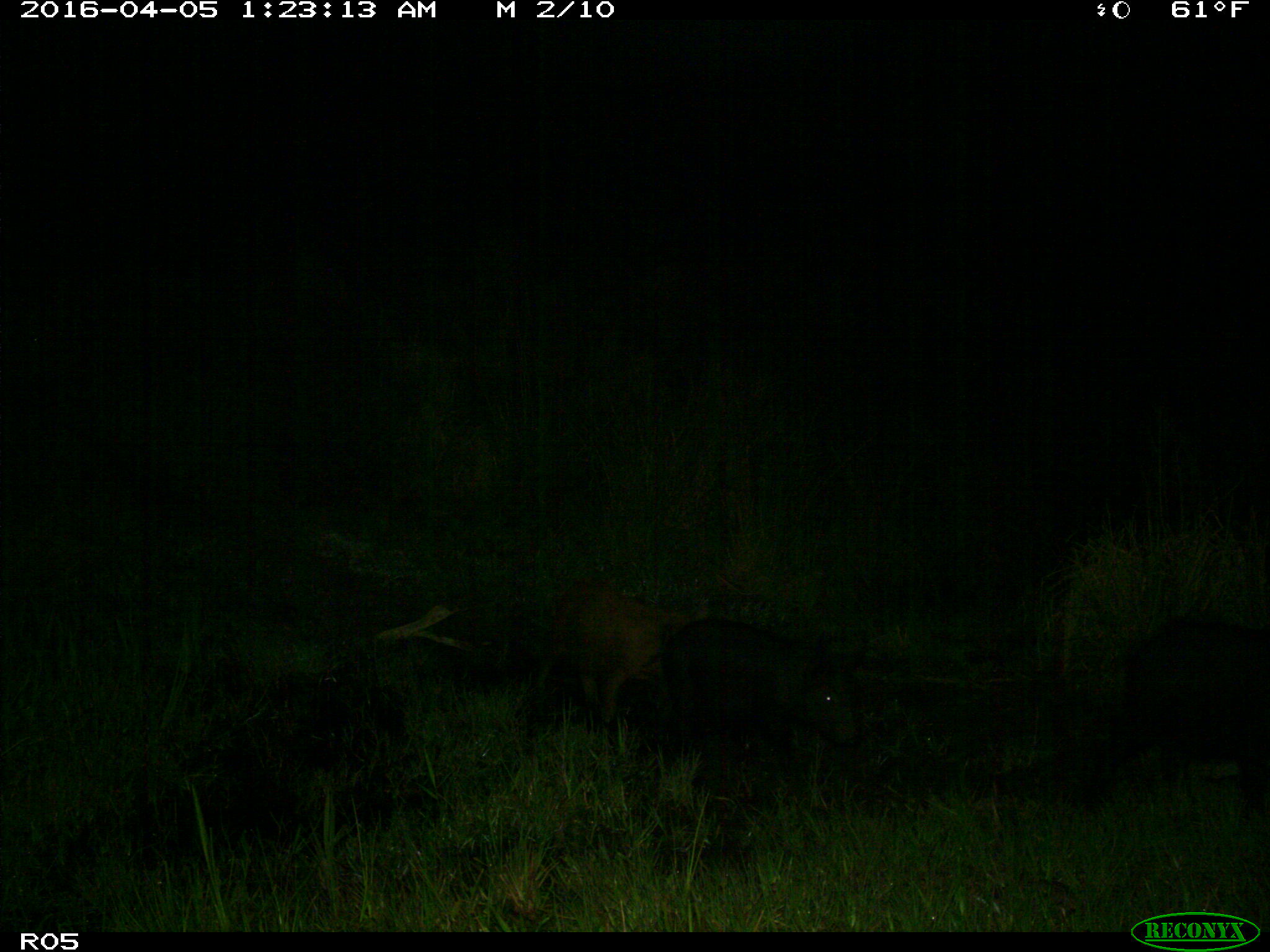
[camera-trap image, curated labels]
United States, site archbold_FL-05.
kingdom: Animalia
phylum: Chordata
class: Mammalia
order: Artiodactyla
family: Suidae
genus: Sus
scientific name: Sus scrofa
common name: wild boar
Sus scrofa (wild boar).